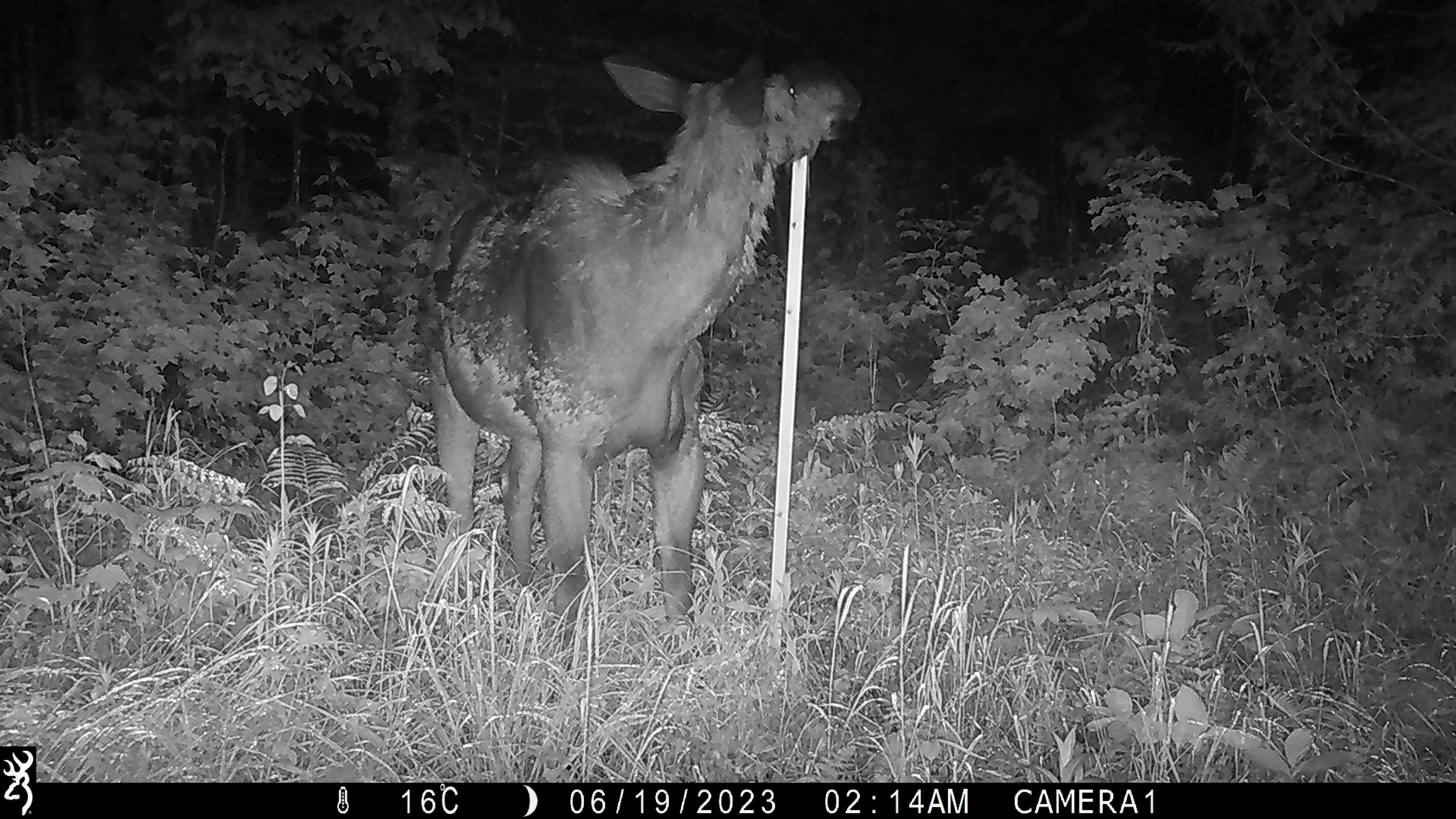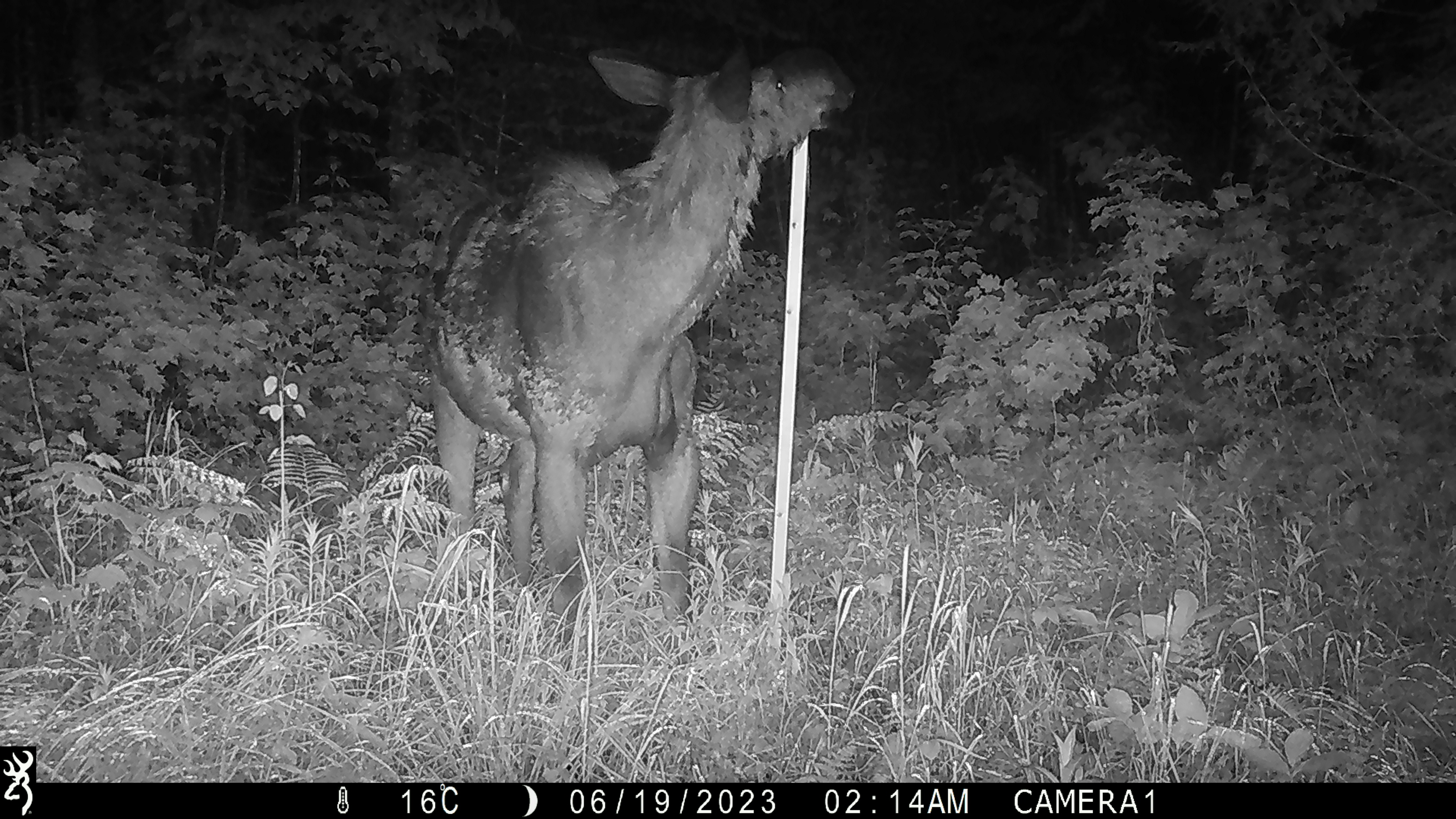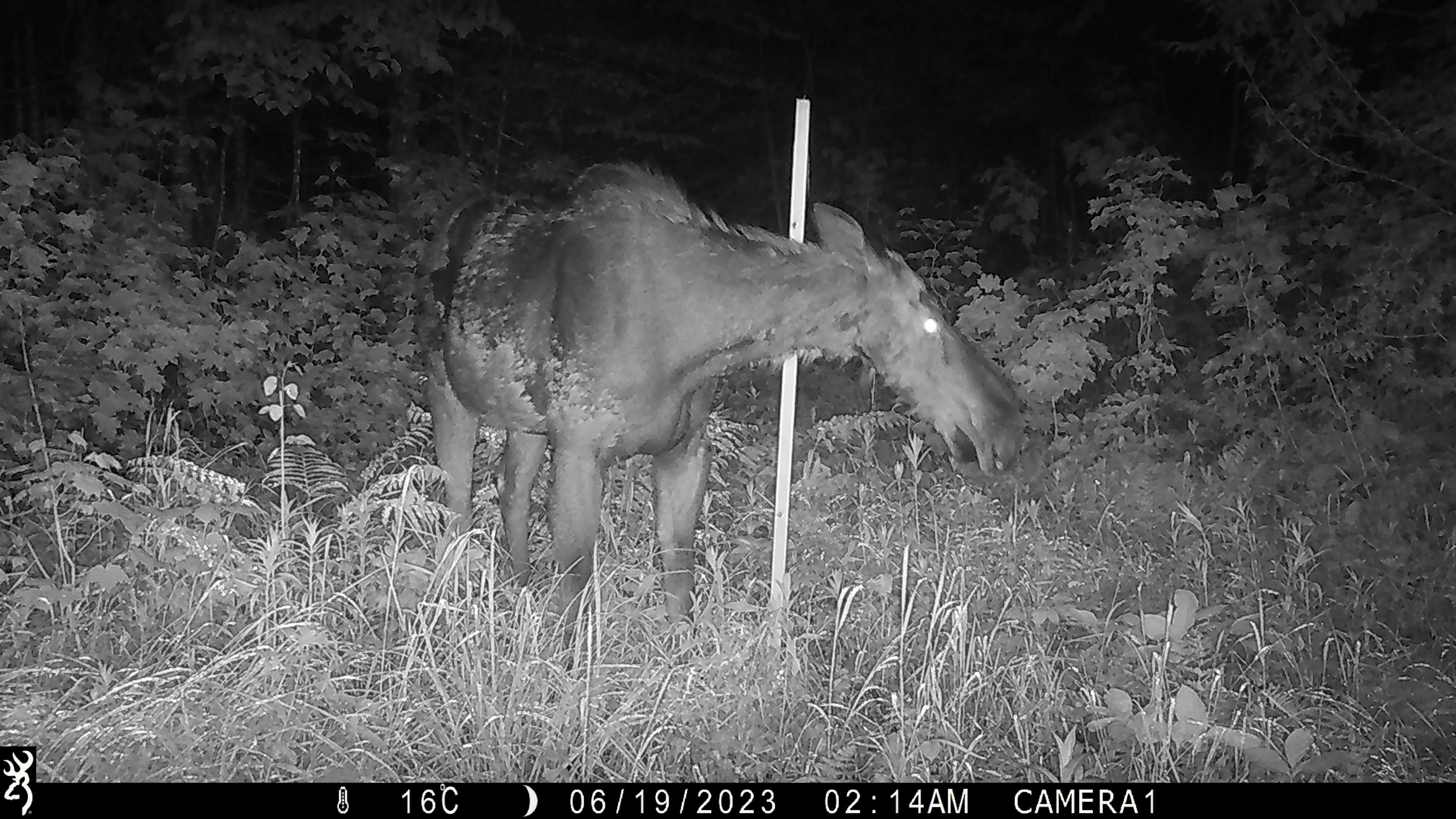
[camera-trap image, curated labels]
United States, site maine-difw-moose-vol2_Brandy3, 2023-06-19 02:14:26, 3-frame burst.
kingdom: Animalia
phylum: Chordata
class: Mammalia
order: Artiodactyla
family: Cervidae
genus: Alces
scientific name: Alces alces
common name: moose